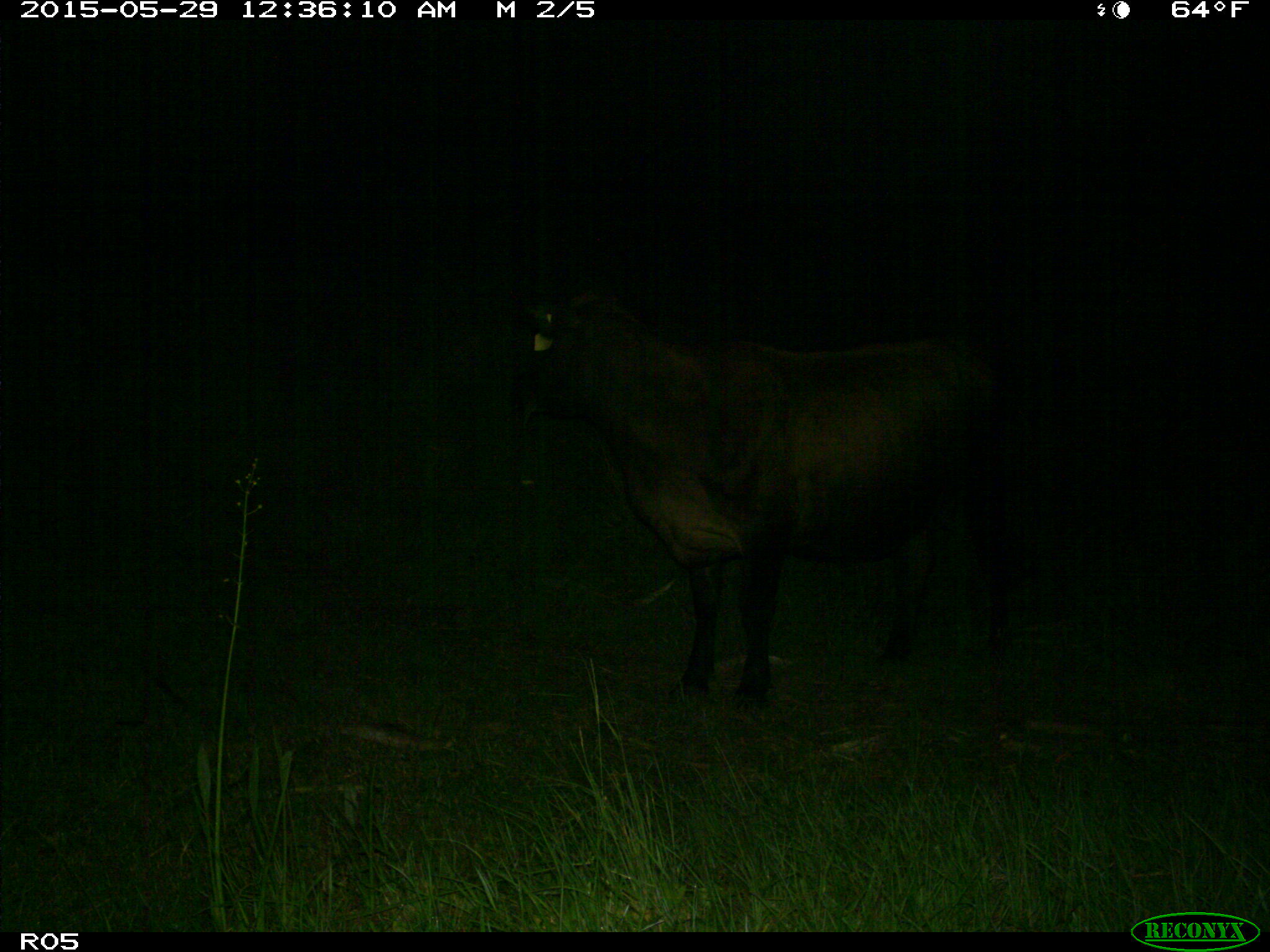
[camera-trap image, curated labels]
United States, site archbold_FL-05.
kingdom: Animalia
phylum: Chordata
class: Mammalia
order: Artiodactyla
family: Bovidae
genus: Bos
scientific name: Bos taurus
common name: domestic cow